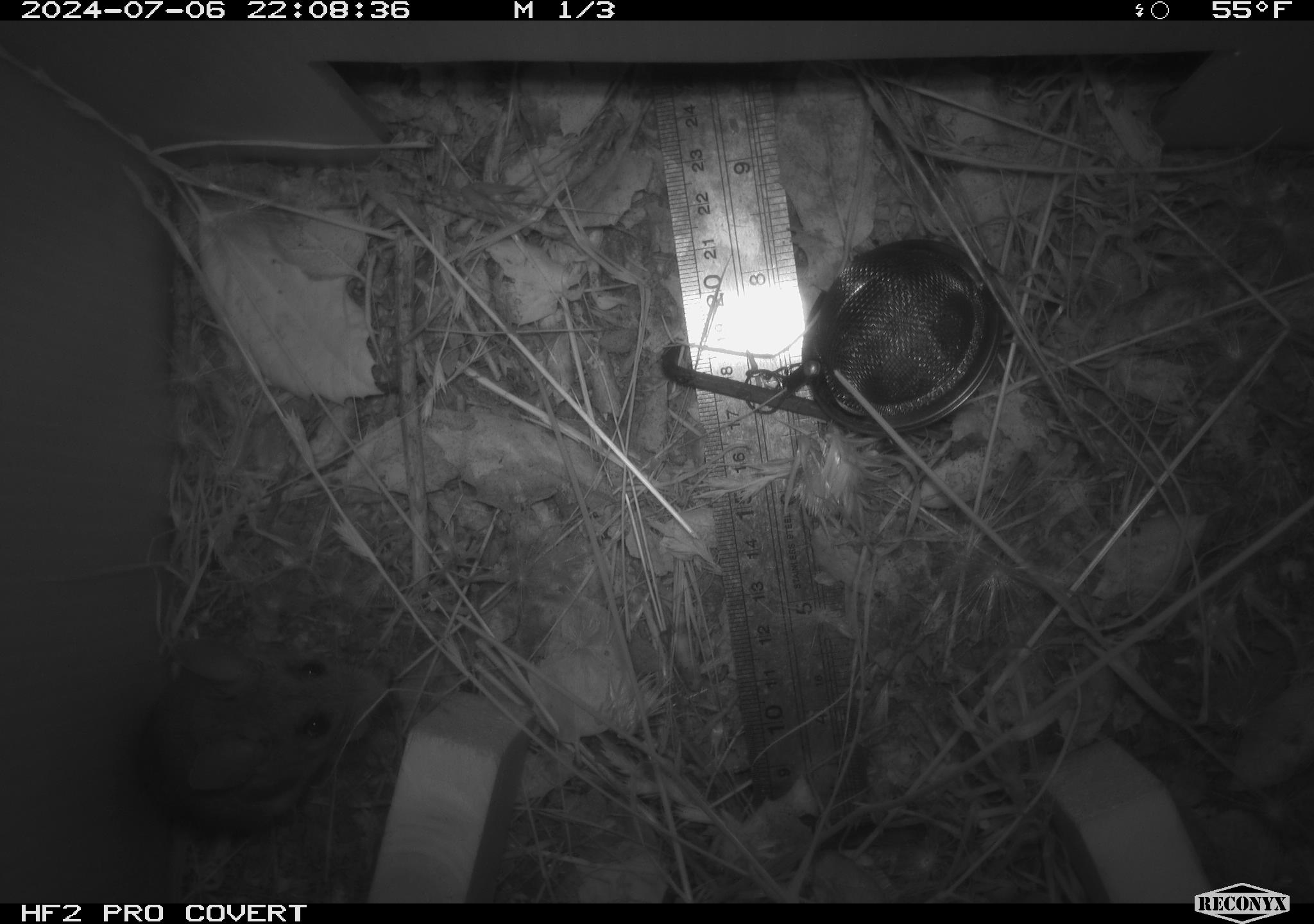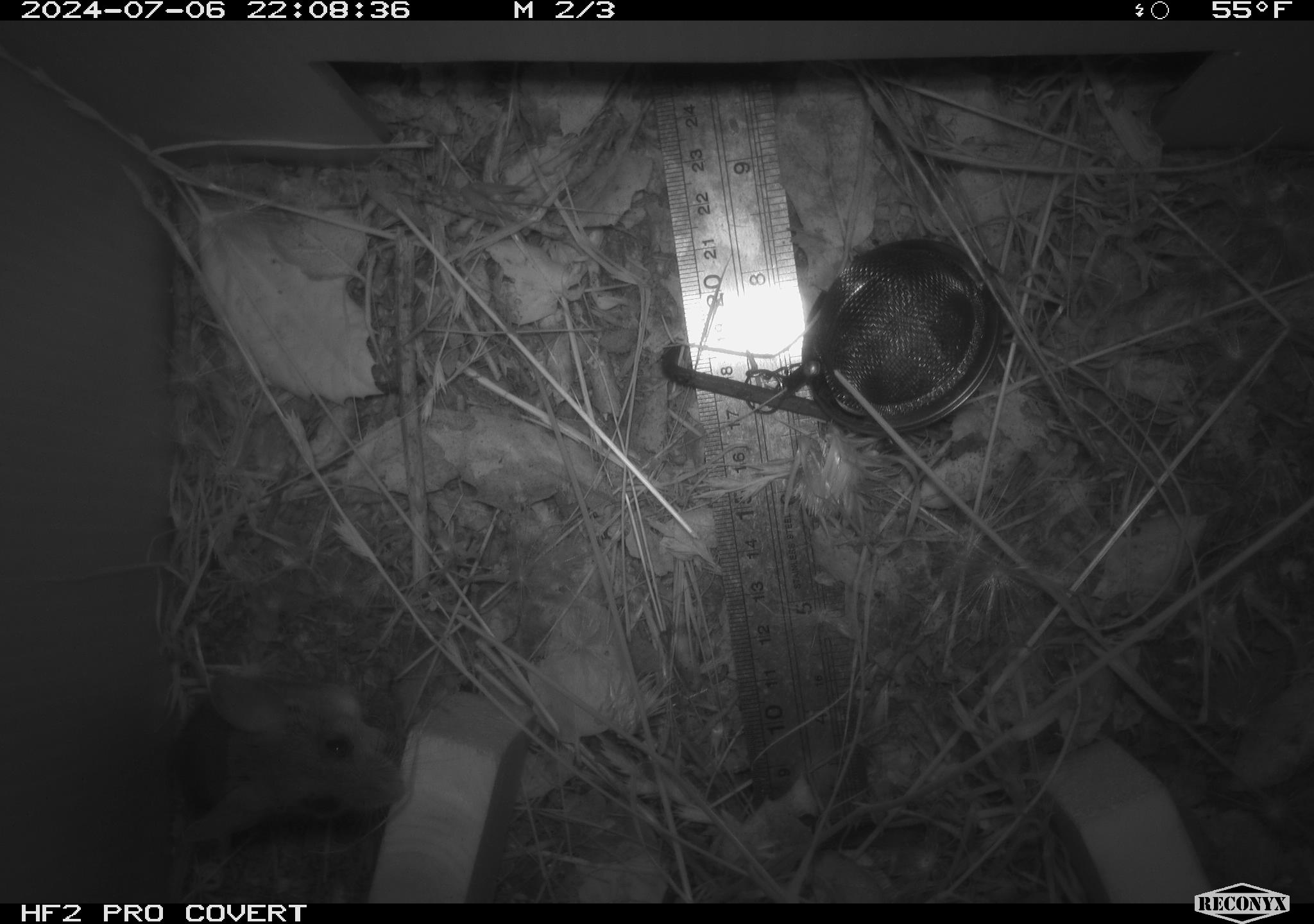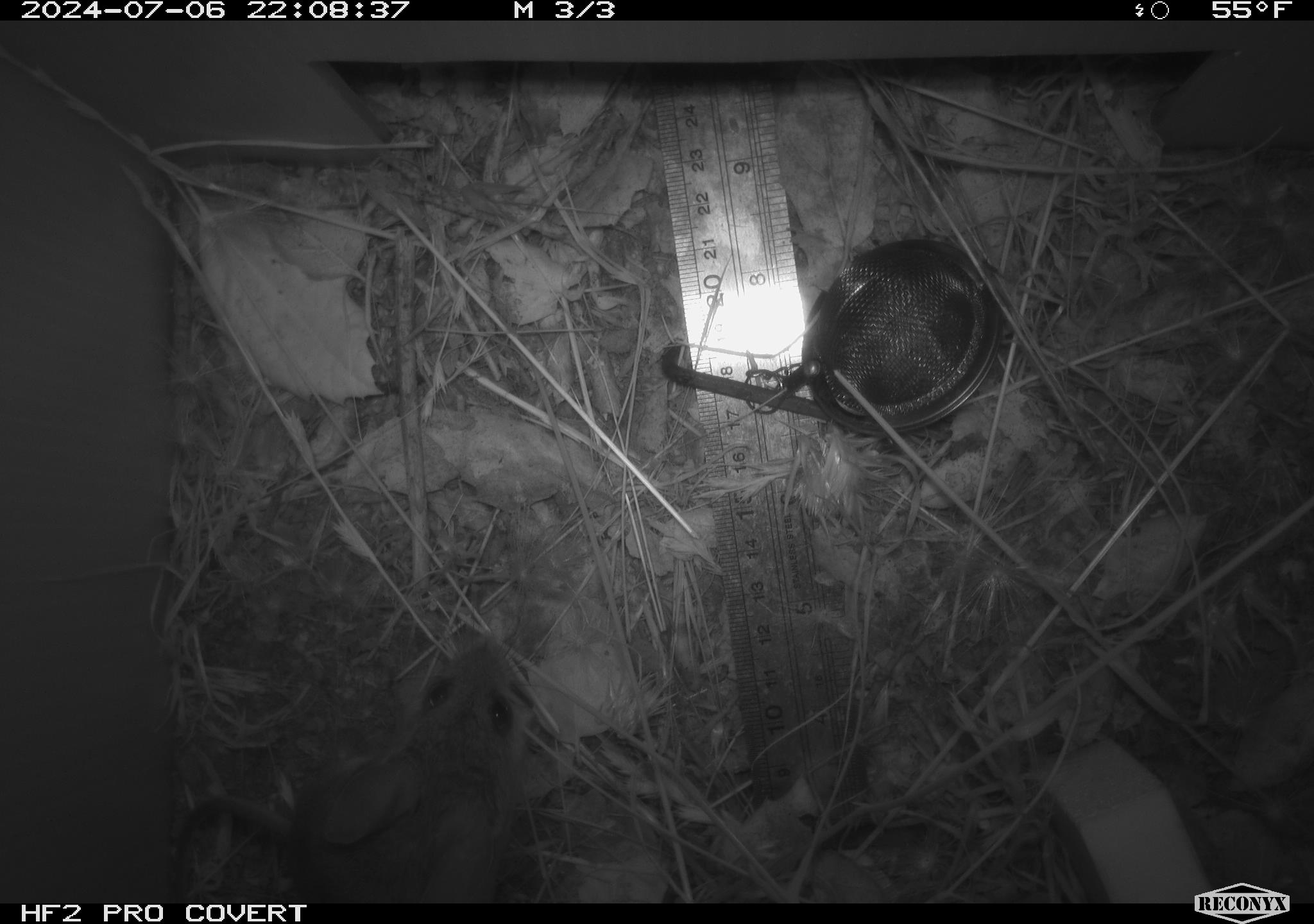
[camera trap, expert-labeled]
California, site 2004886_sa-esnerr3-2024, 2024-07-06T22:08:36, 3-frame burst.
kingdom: Animalia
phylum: Chordata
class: Mammalia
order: Rodentia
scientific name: Rodentia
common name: rodent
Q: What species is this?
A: Rodent (Rodentia).